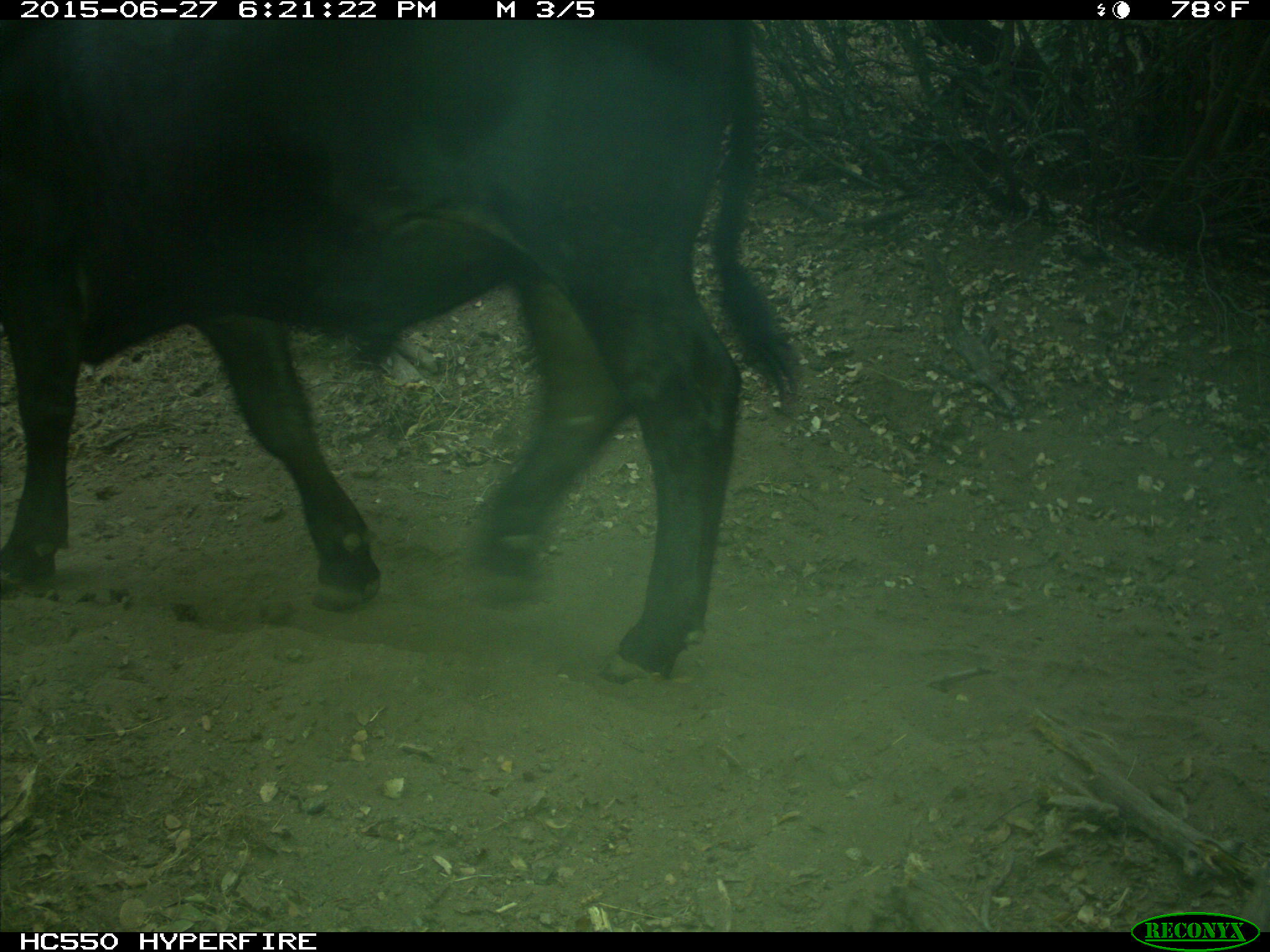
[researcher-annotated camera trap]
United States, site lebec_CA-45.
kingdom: Animalia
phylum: Chordata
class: Mammalia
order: Artiodactyla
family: Bovidae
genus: Bos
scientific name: Bos taurus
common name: domestic cow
Bos taurus (domestic cow).